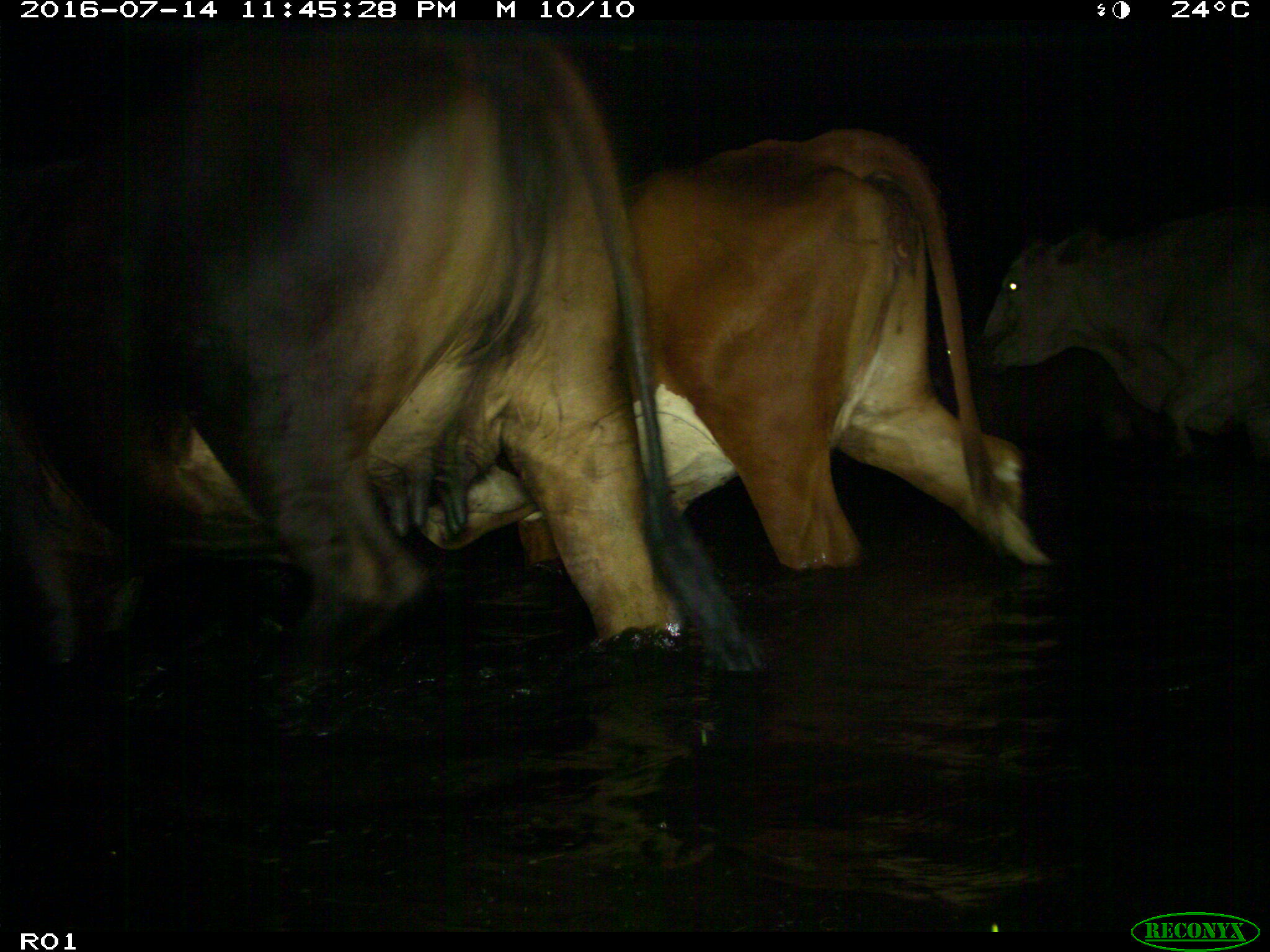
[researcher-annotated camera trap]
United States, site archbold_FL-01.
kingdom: Animalia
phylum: Chordata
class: Mammalia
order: Artiodactyla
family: Bovidae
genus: Bos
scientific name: Bos taurus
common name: domestic cow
Bos taurus (domestic cow).